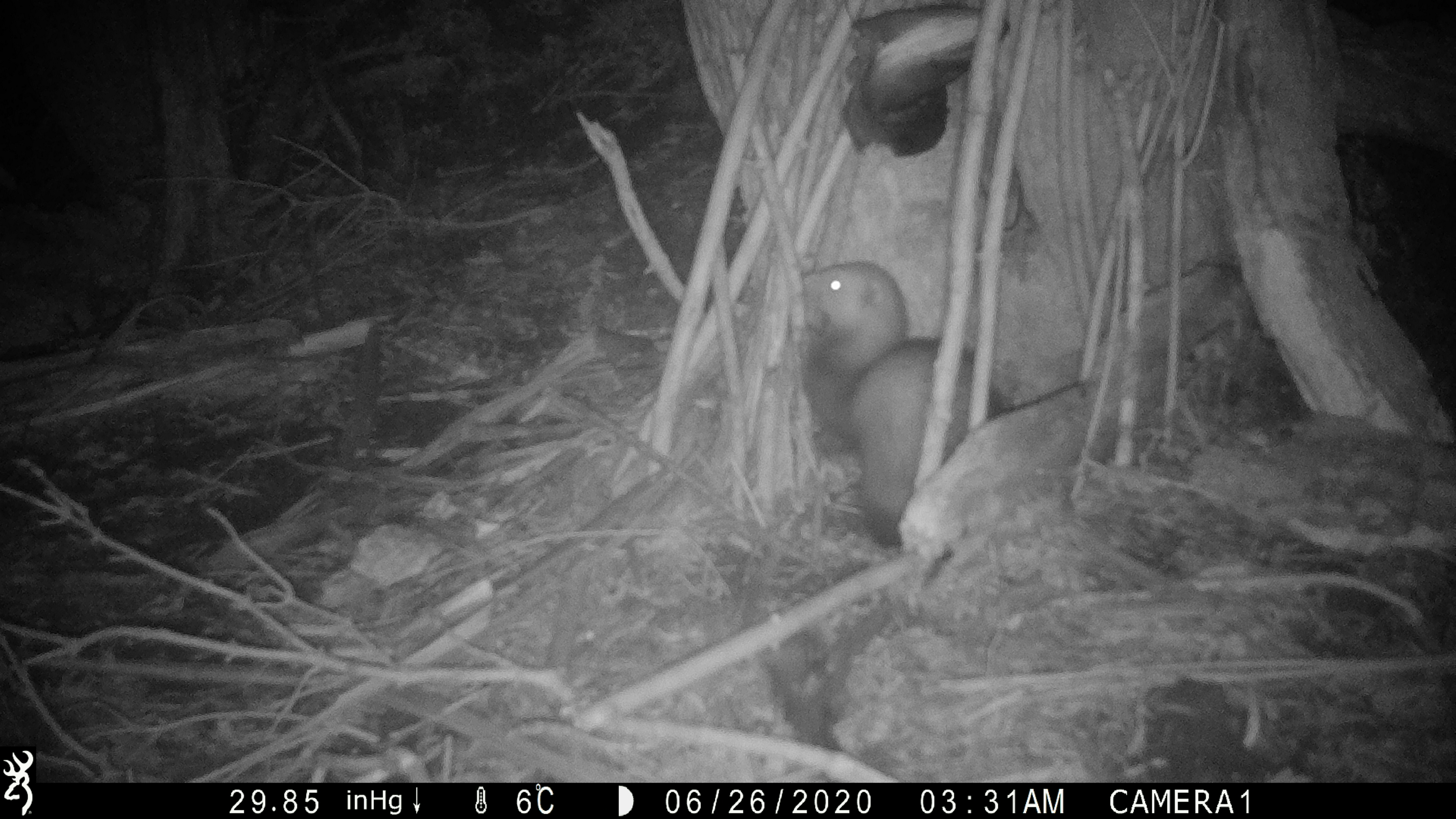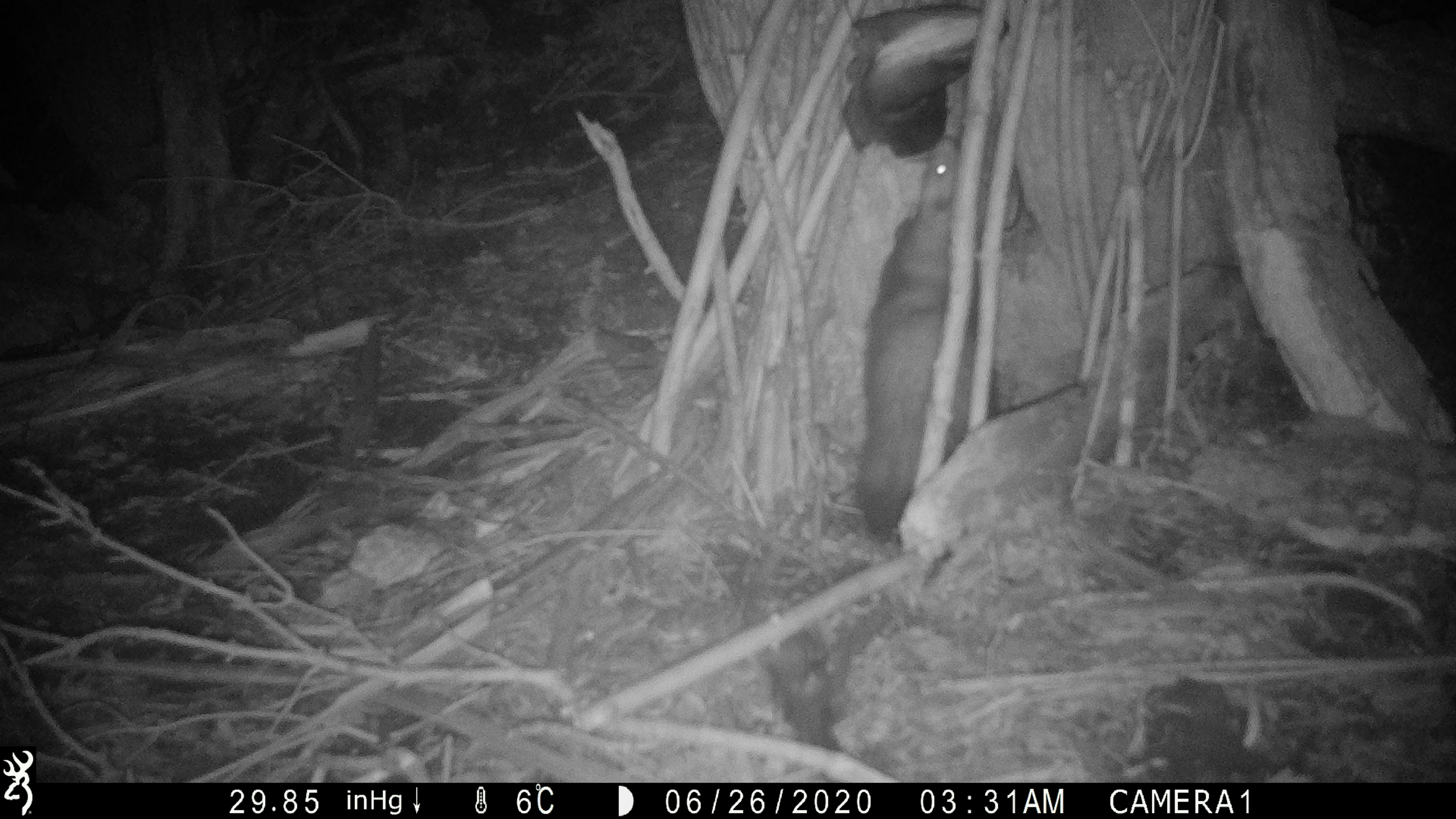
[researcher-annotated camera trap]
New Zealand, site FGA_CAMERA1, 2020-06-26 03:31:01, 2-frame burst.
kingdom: Animalia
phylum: Chordata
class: Mammalia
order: Carnivora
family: Mustelidae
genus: Mustela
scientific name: Mustela furo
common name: ferret